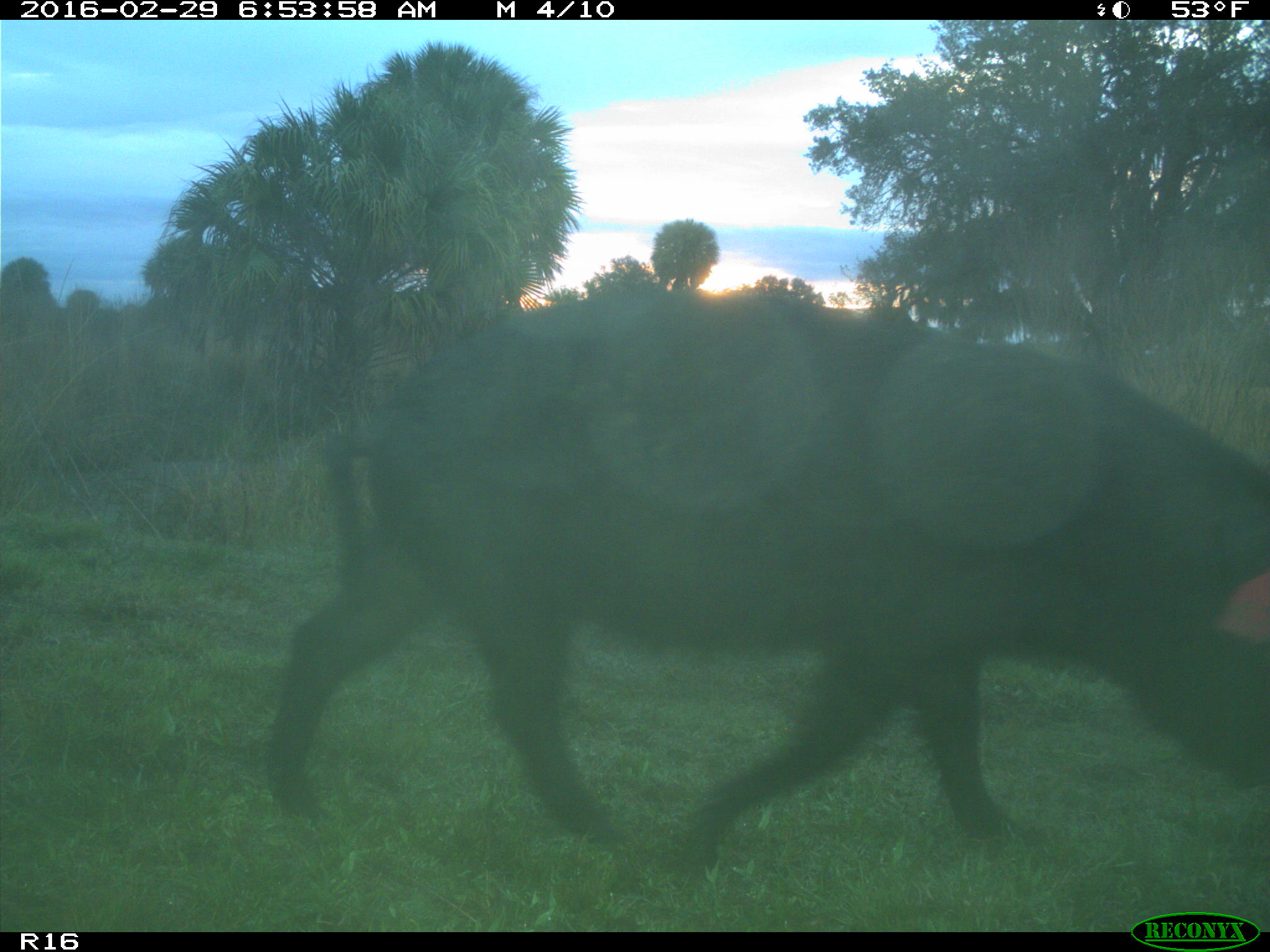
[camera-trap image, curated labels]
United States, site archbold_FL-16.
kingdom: Animalia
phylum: Chordata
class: Mammalia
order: Artiodactyla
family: Suidae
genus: Sus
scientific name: Sus scrofa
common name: wild boar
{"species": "Sus scrofa (wild boar)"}